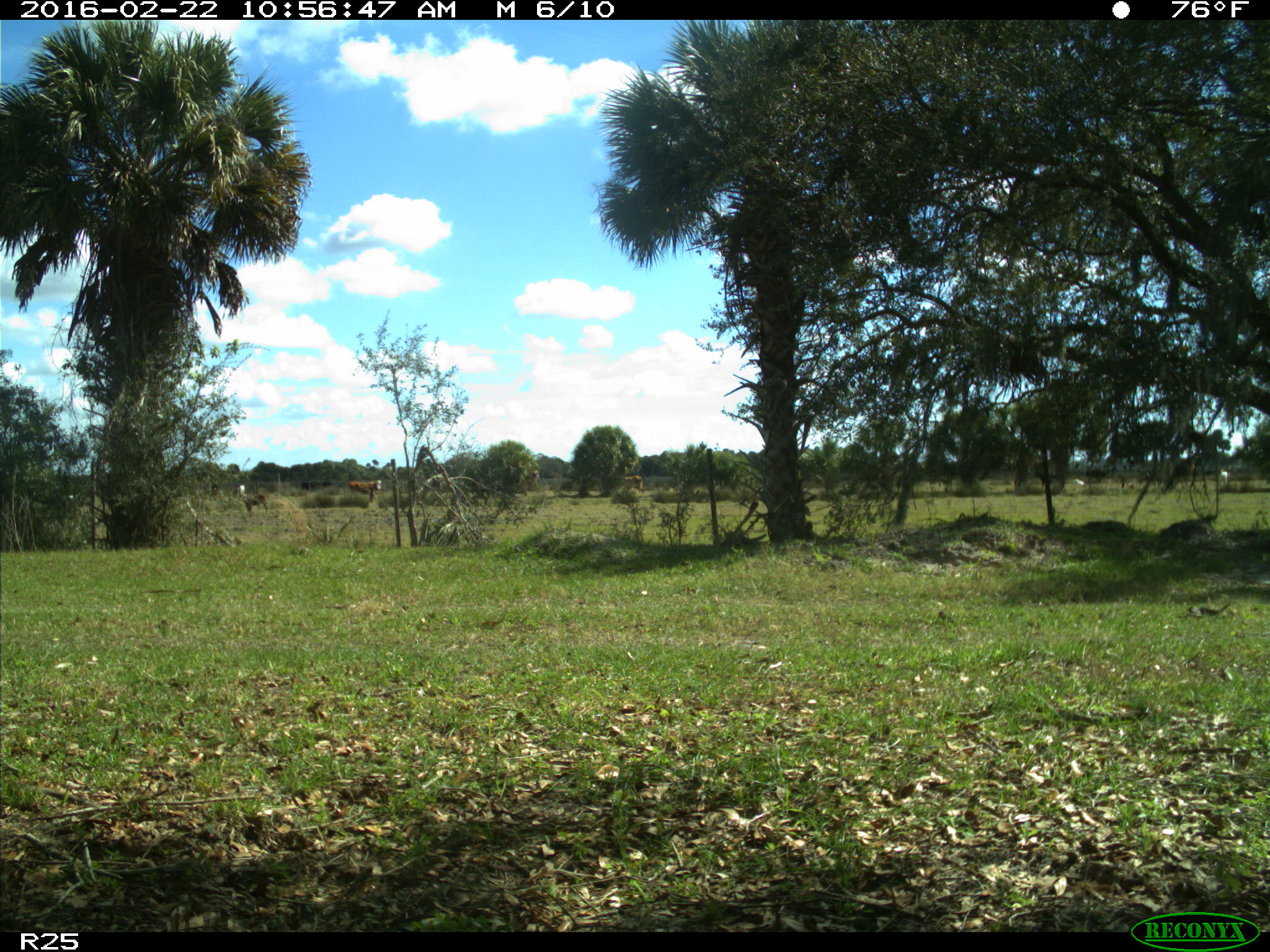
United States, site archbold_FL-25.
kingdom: Animalia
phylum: Chordata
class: Mammalia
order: Artiodactyla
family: Bovidae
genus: Bos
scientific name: Bos taurus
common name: domestic cow